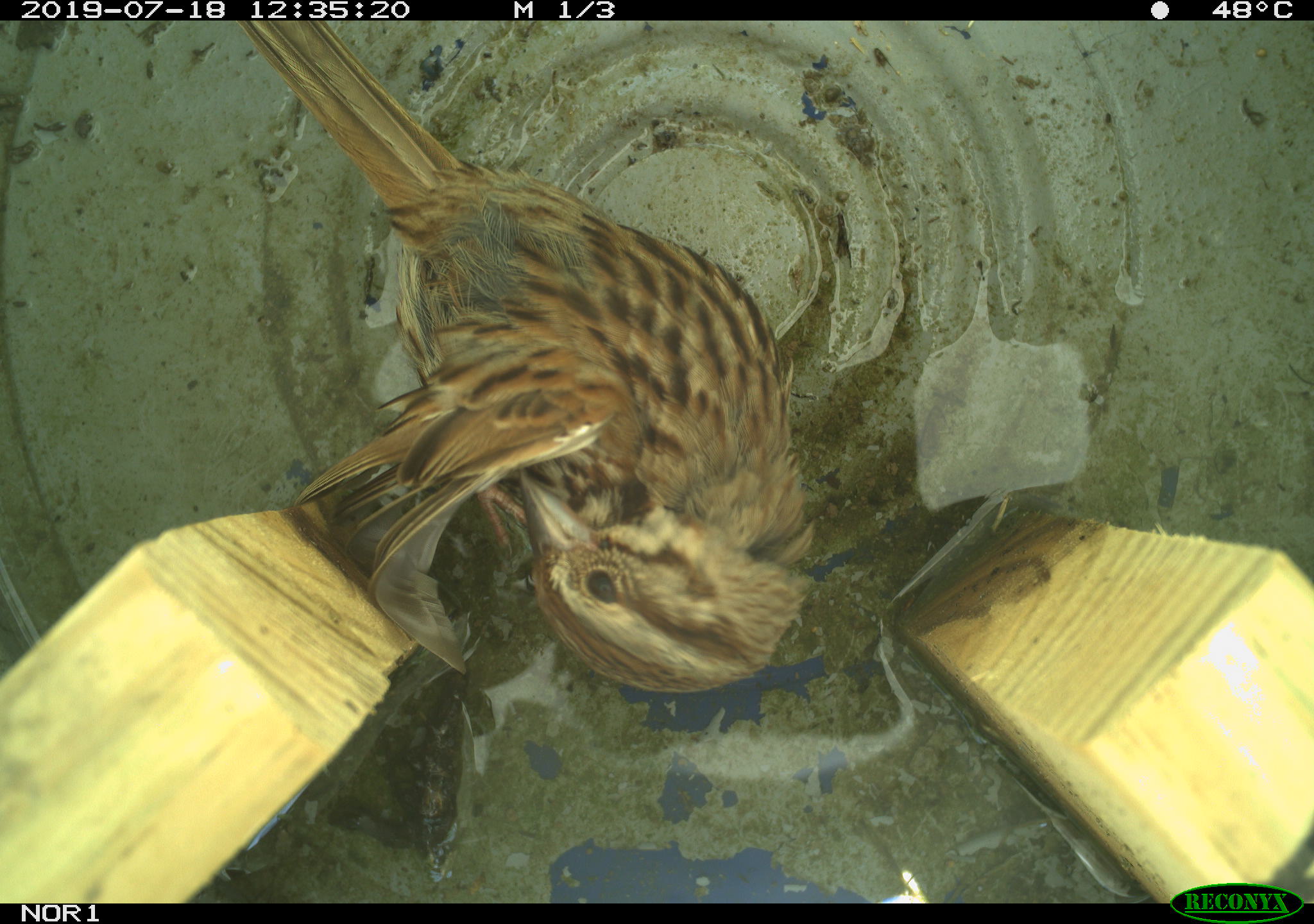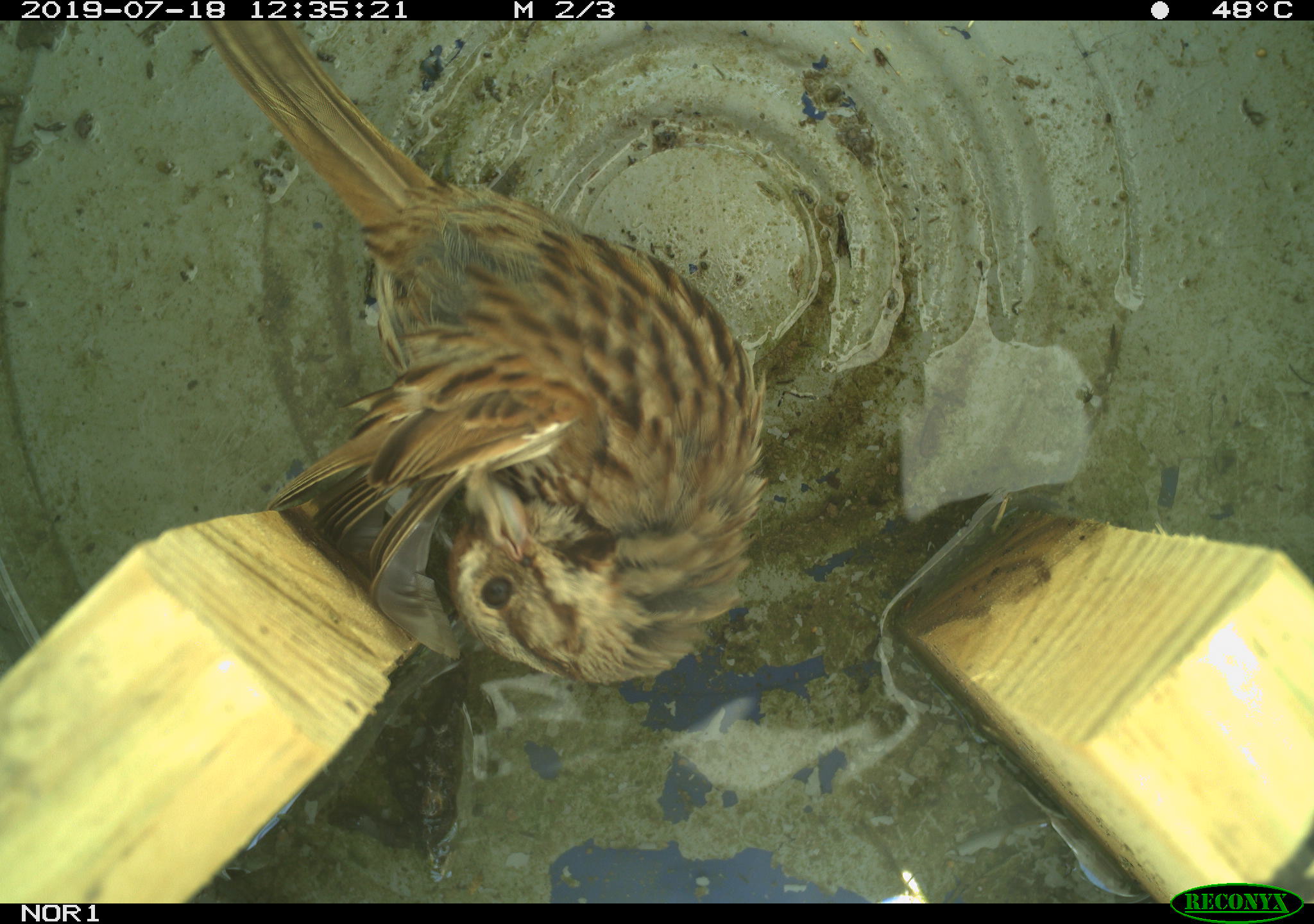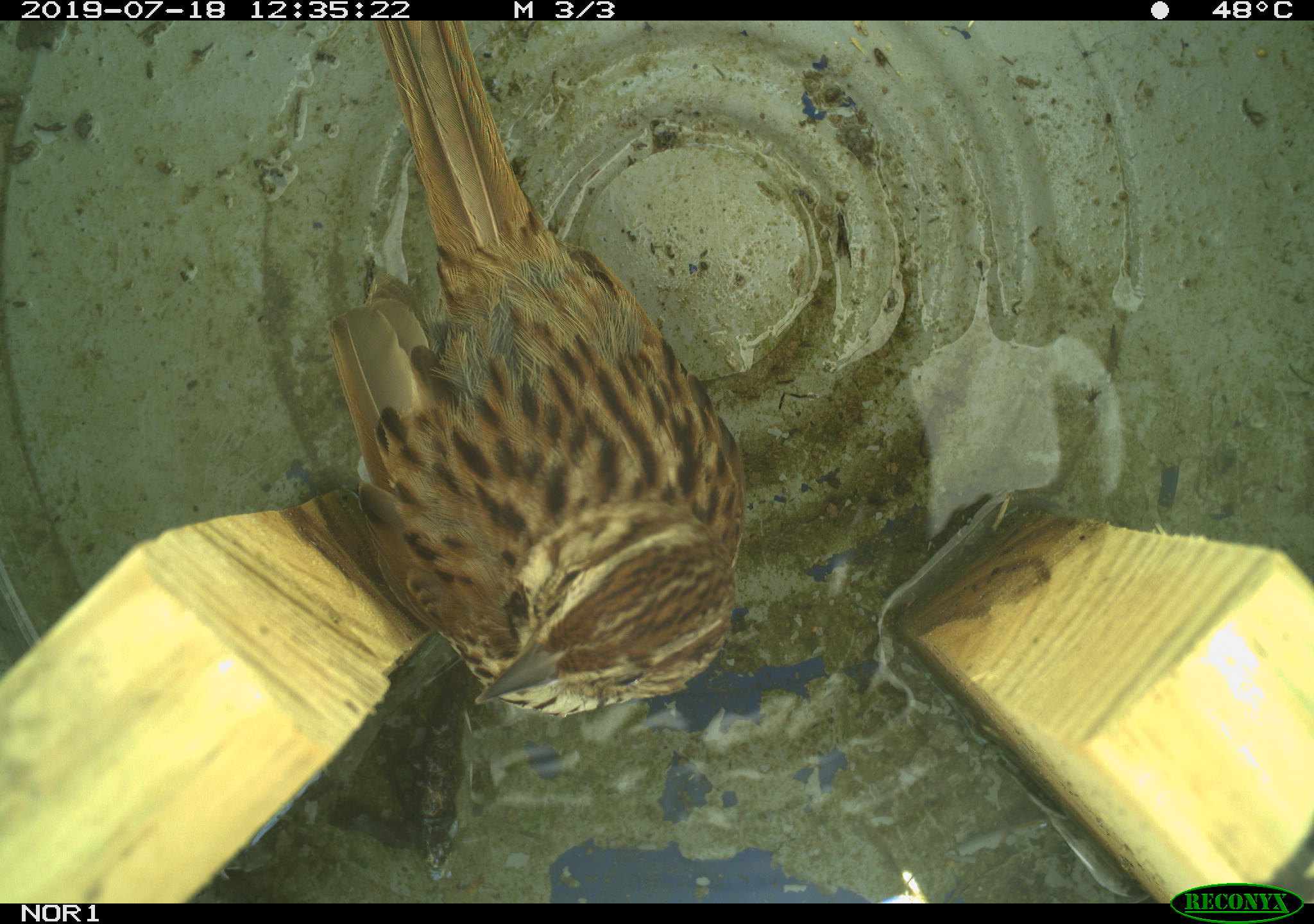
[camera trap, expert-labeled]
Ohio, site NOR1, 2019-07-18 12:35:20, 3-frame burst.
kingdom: Animalia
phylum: Chordata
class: Aves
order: Passeriformes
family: Passerellidae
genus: Melospiza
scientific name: Melospiza melodia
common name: song sparrow